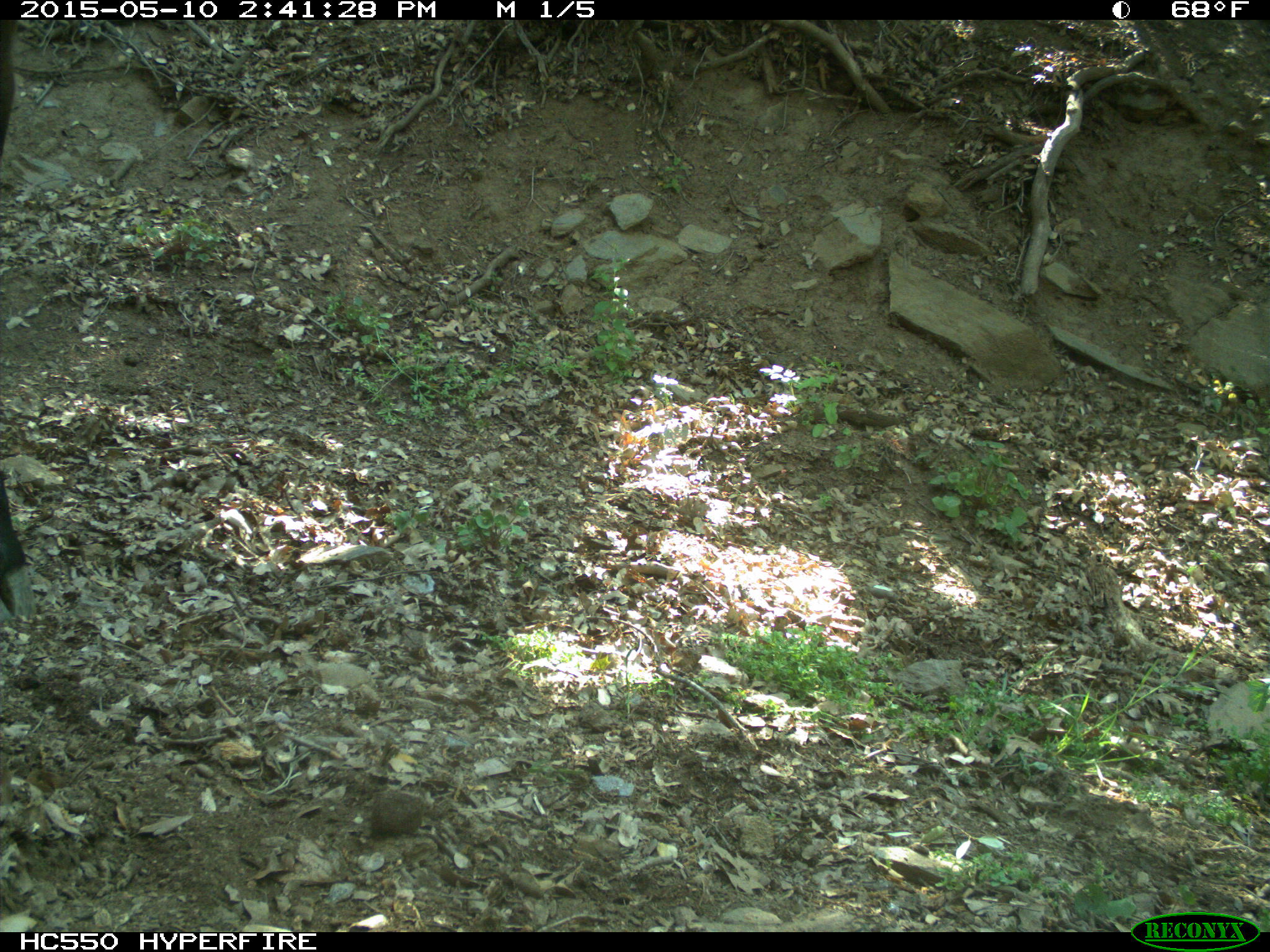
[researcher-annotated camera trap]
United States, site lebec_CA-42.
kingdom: Animalia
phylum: Chordata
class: Mammalia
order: Artiodactyla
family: Bovidae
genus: Bos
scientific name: Bos taurus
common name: domestic cow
Bos taurus (domestic cow).